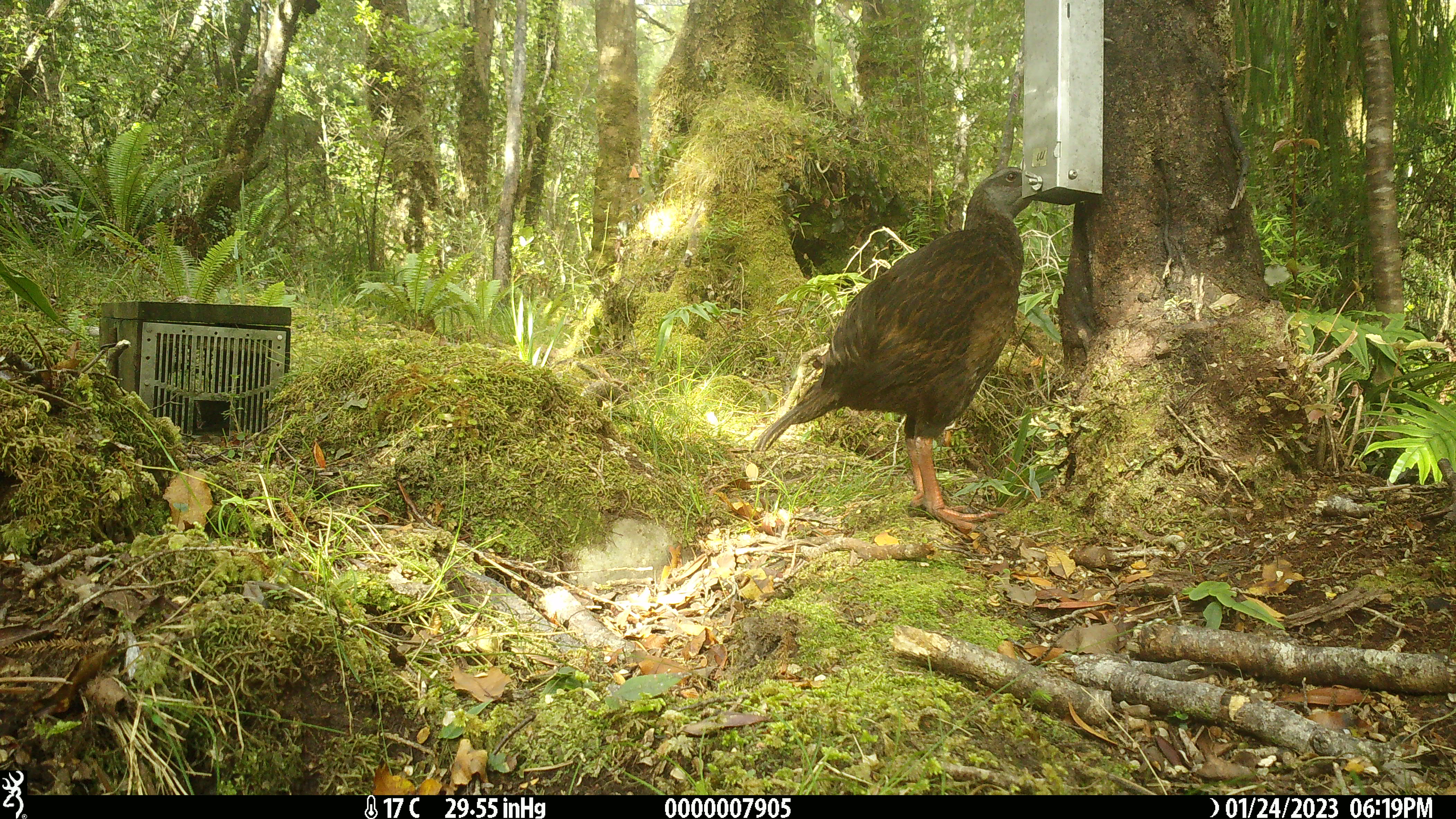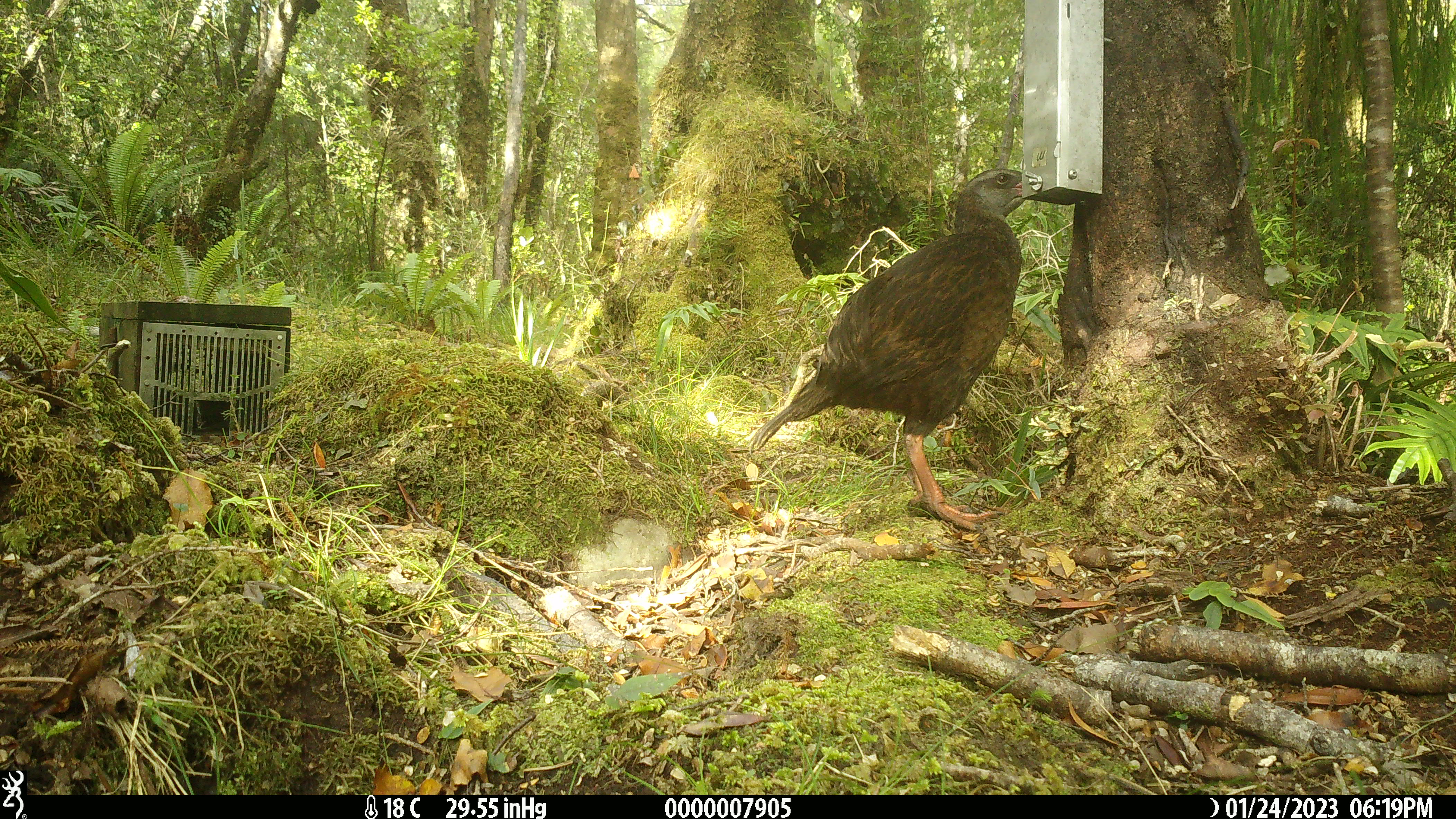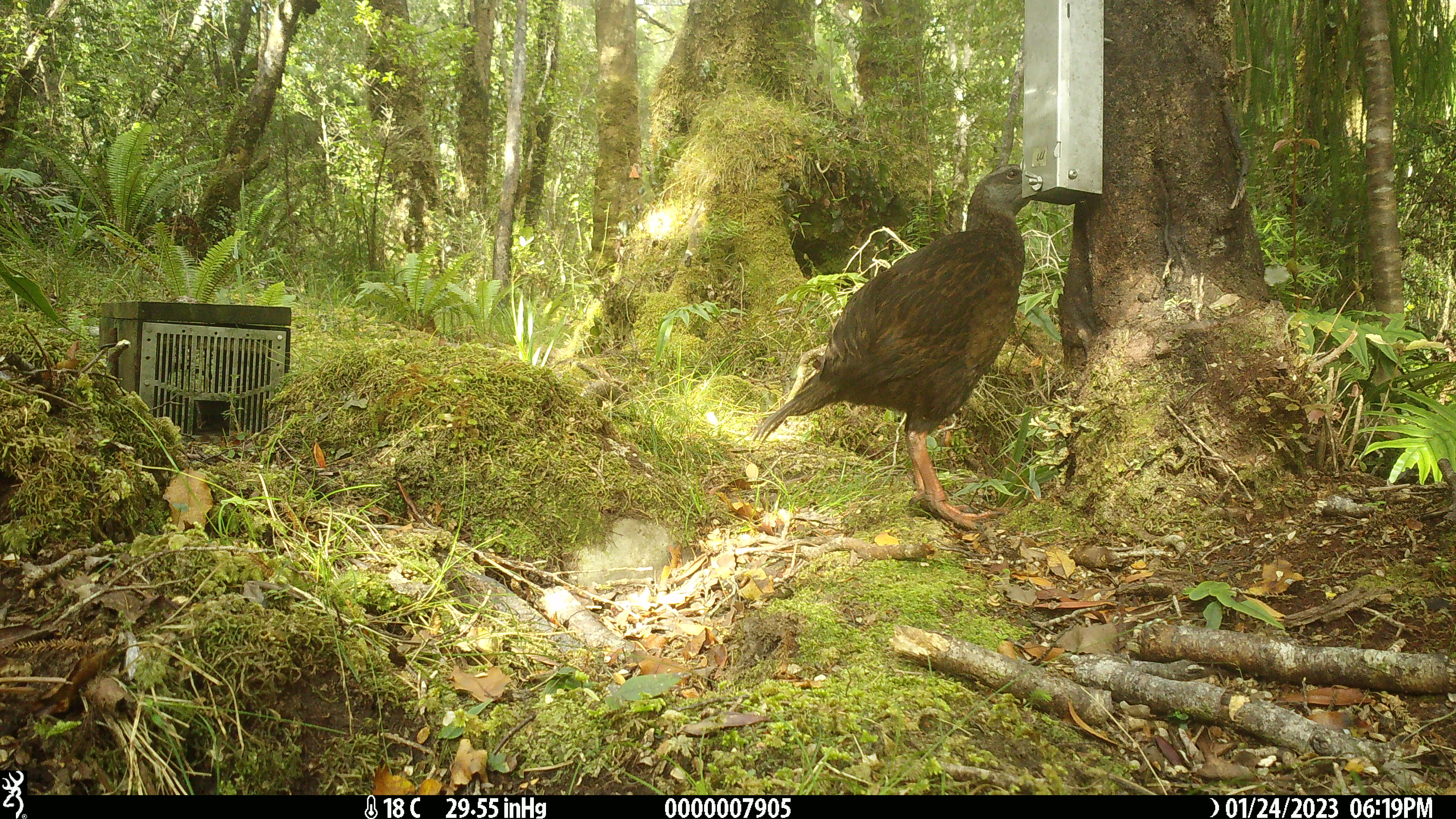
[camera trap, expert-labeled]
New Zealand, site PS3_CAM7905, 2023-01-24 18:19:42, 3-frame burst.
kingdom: Animalia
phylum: Chordata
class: Aves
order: Gruiformes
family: Rallidae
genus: Gallirallus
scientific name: Gallirallus australis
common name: weka